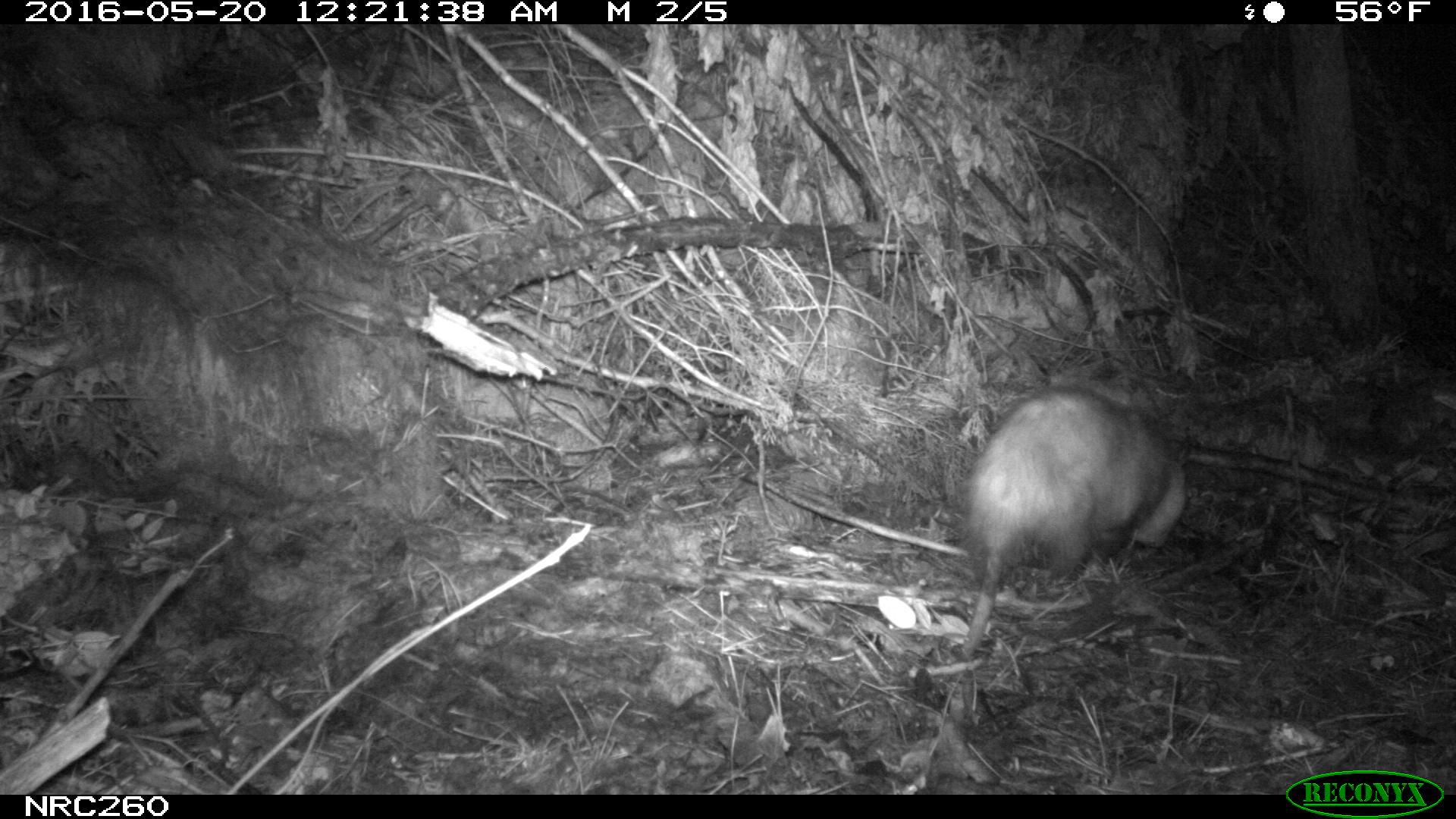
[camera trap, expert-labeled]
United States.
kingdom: Animalia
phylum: Chordata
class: Mammalia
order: Didelphimorphia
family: Didelphidae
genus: Didelphis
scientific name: Didelphis virginiana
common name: virginia opossum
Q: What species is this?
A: Virginia Opossum (Didelphis virginiana).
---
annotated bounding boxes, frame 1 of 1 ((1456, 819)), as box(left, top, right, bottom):
Virginia Opossum: box(954, 380, 1199, 666)